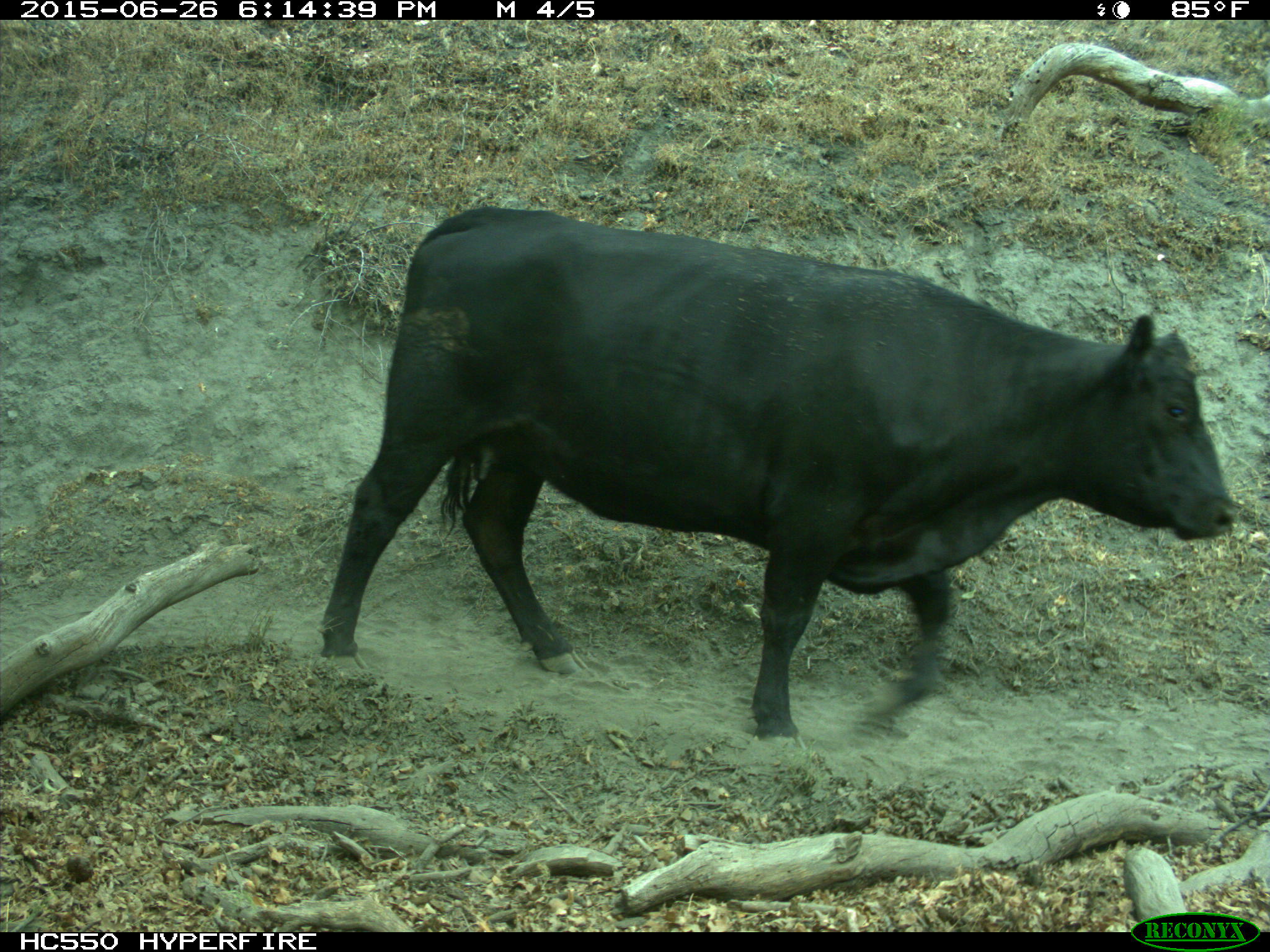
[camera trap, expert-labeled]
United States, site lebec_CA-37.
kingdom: Animalia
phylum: Chordata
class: Mammalia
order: Artiodactyla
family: Bovidae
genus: Bos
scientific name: Bos taurus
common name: domestic cow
Bos taurus (domestic cow).